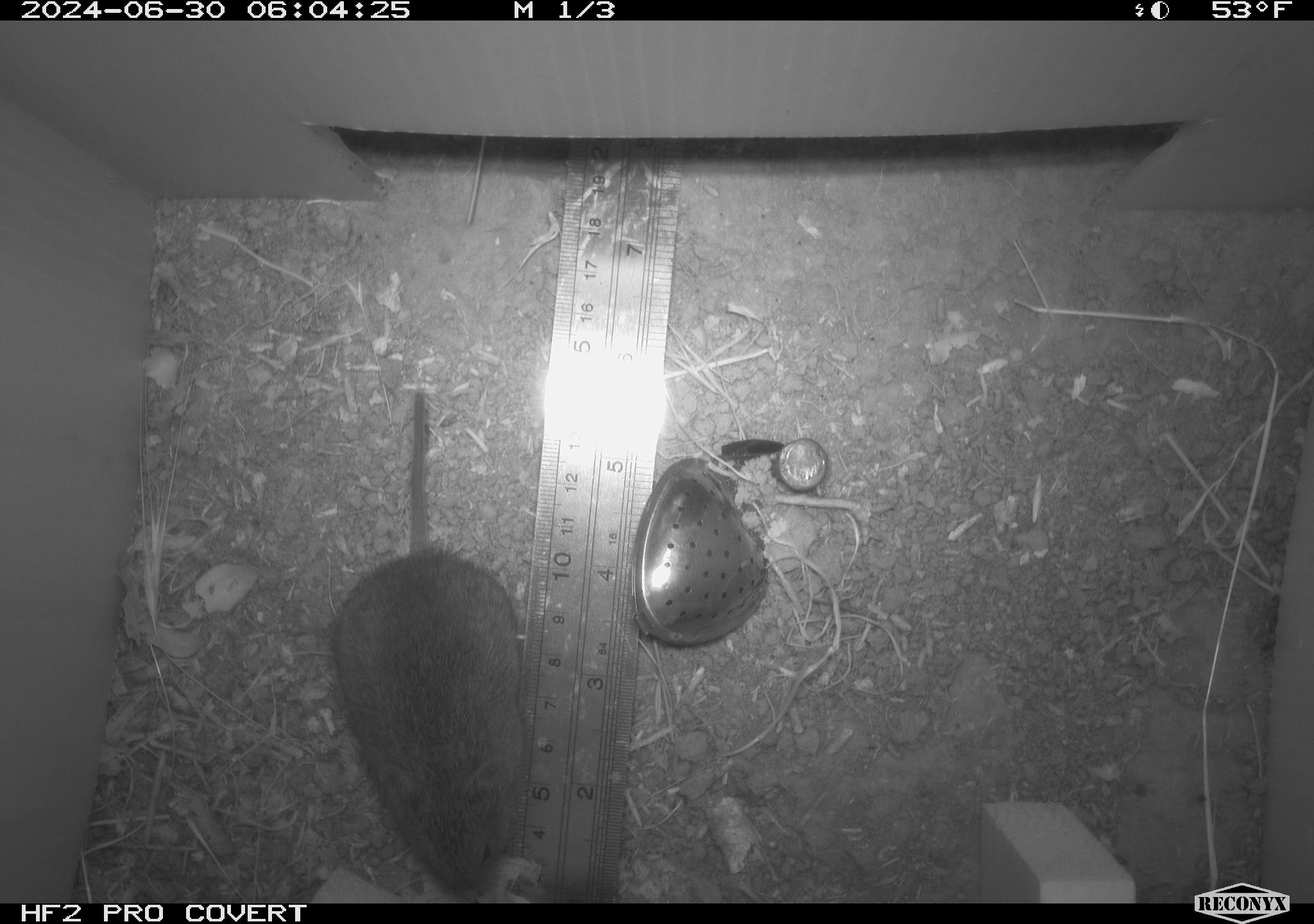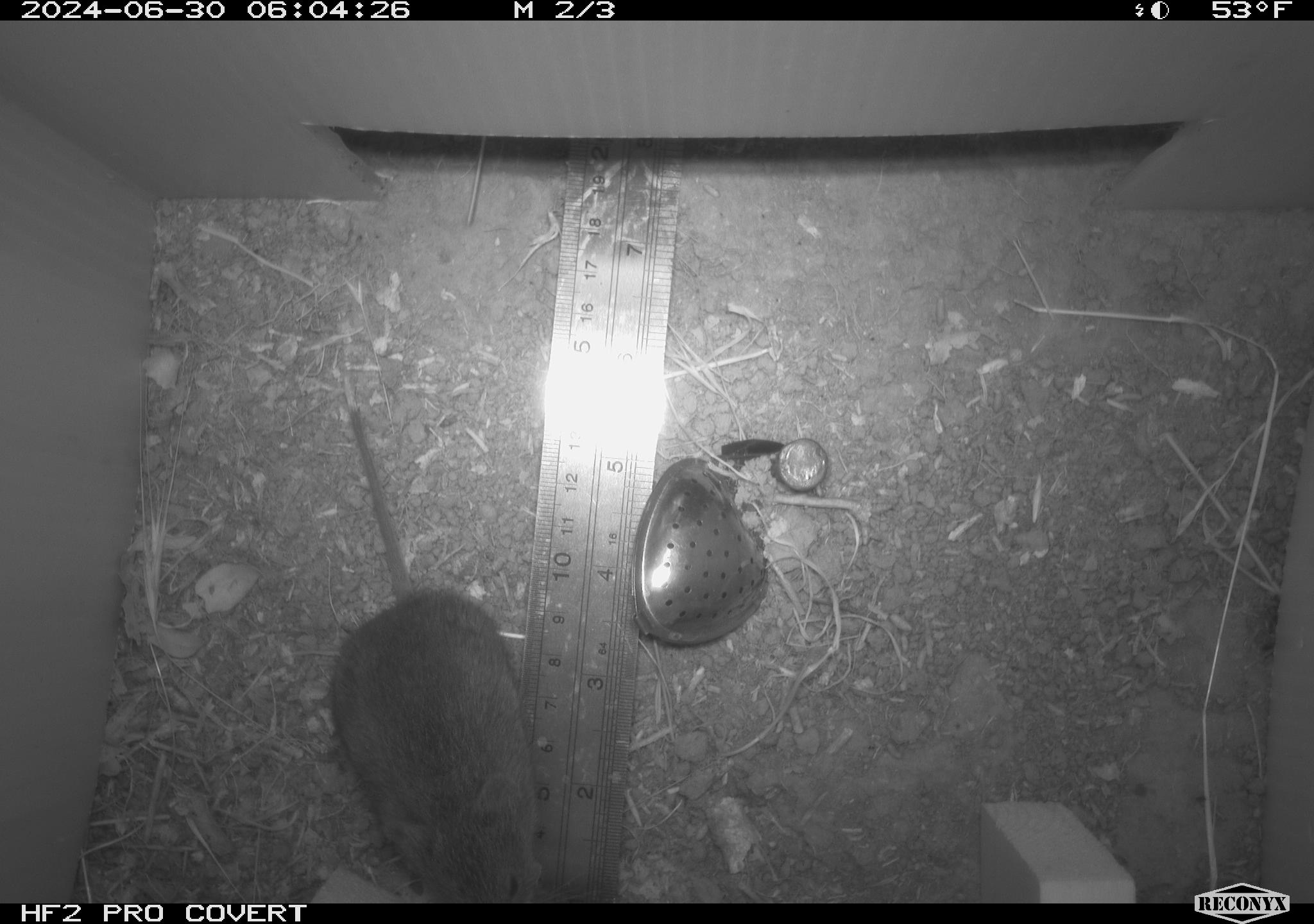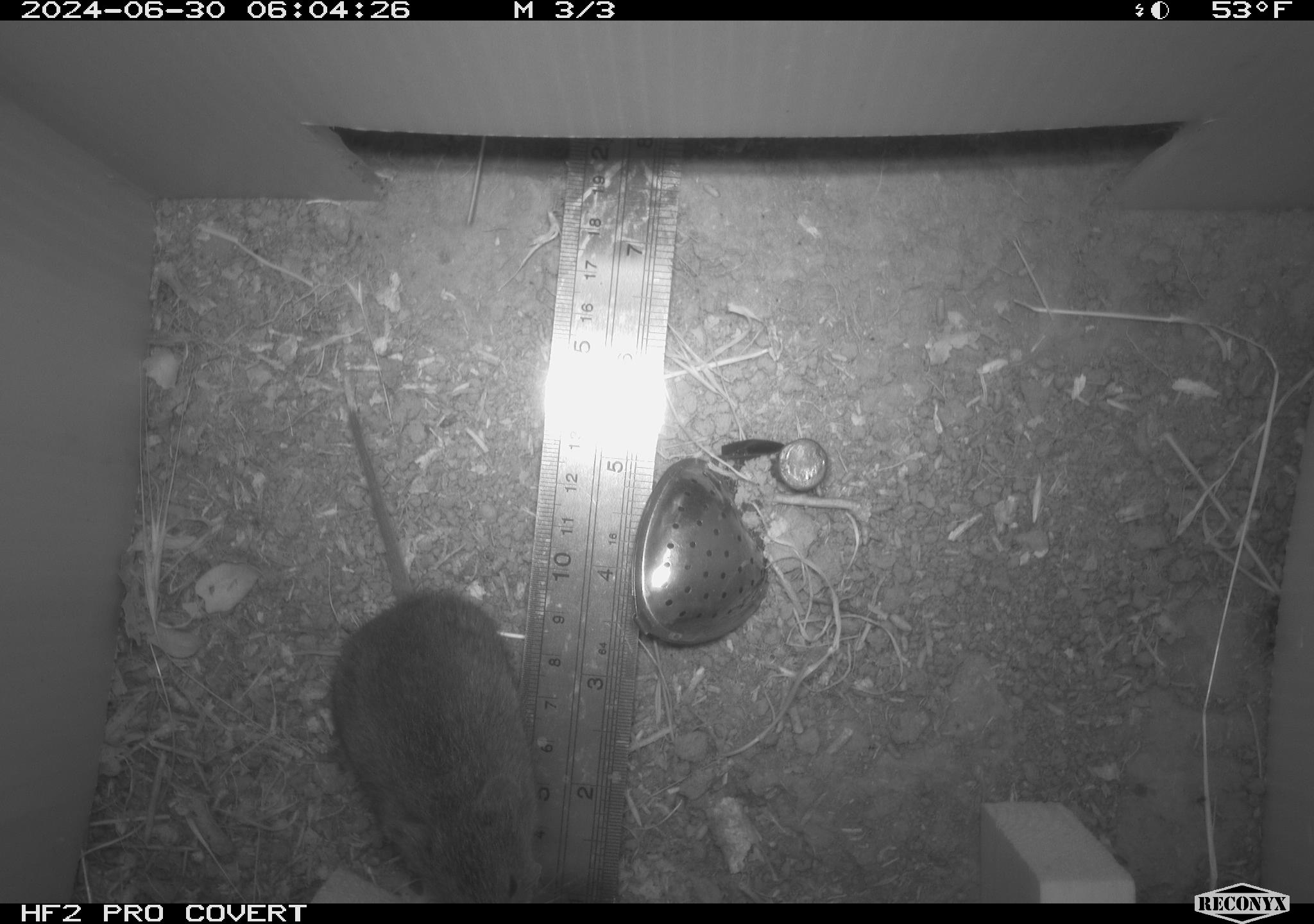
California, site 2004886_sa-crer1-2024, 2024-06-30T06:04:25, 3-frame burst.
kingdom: Animalia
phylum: Chordata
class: Mammalia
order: Rodentia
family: Cricetidae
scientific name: Arvicolinae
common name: voles, lemmings, and muskrats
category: arvicolinae subfamily